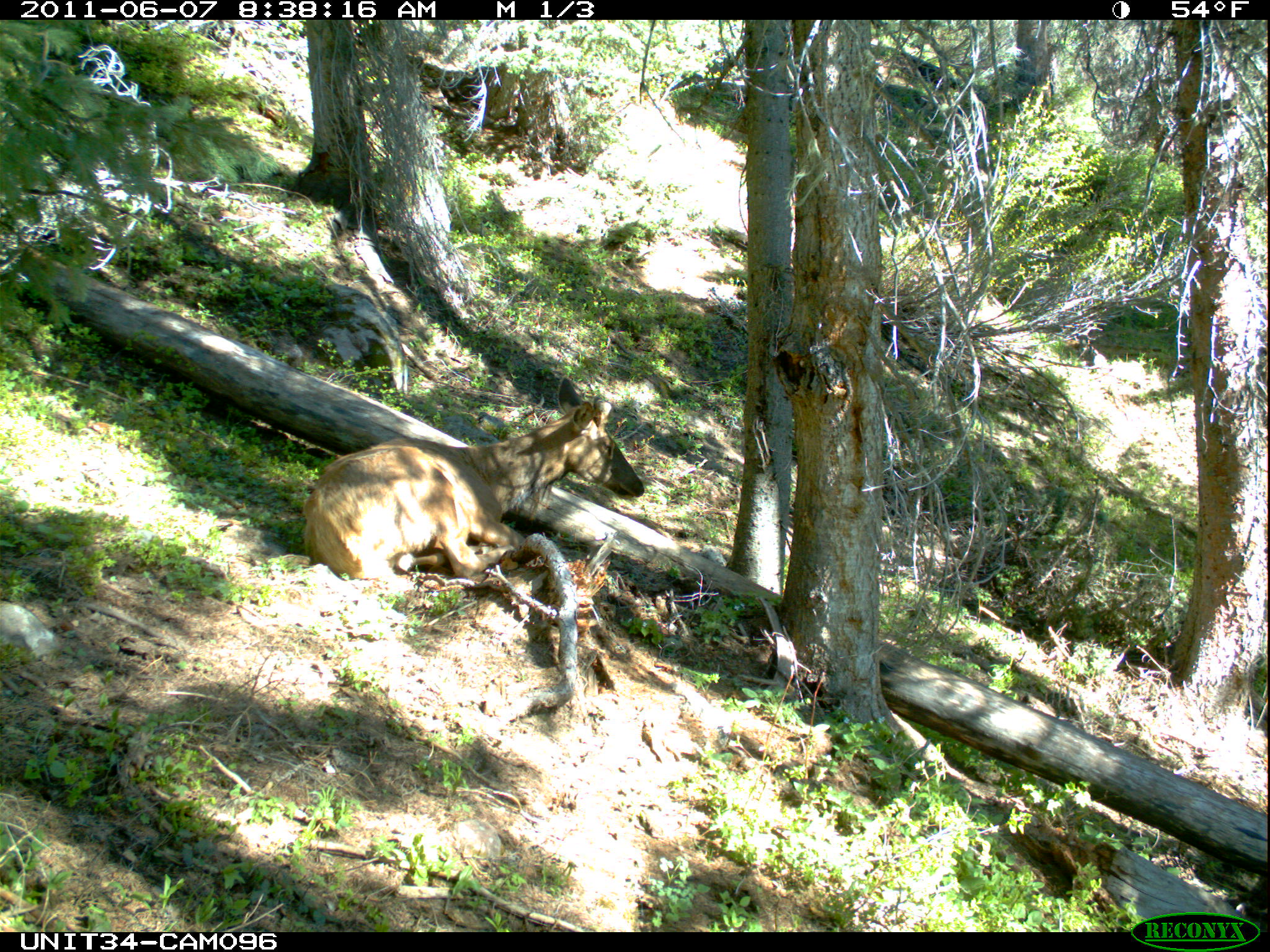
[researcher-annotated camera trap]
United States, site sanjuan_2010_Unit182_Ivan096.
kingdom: Animalia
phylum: Chordata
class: Mammalia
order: Artiodactyla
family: Cervidae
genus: Cervus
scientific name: Cervus elaphus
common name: red deer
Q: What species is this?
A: Cervus elaphus (red deer).